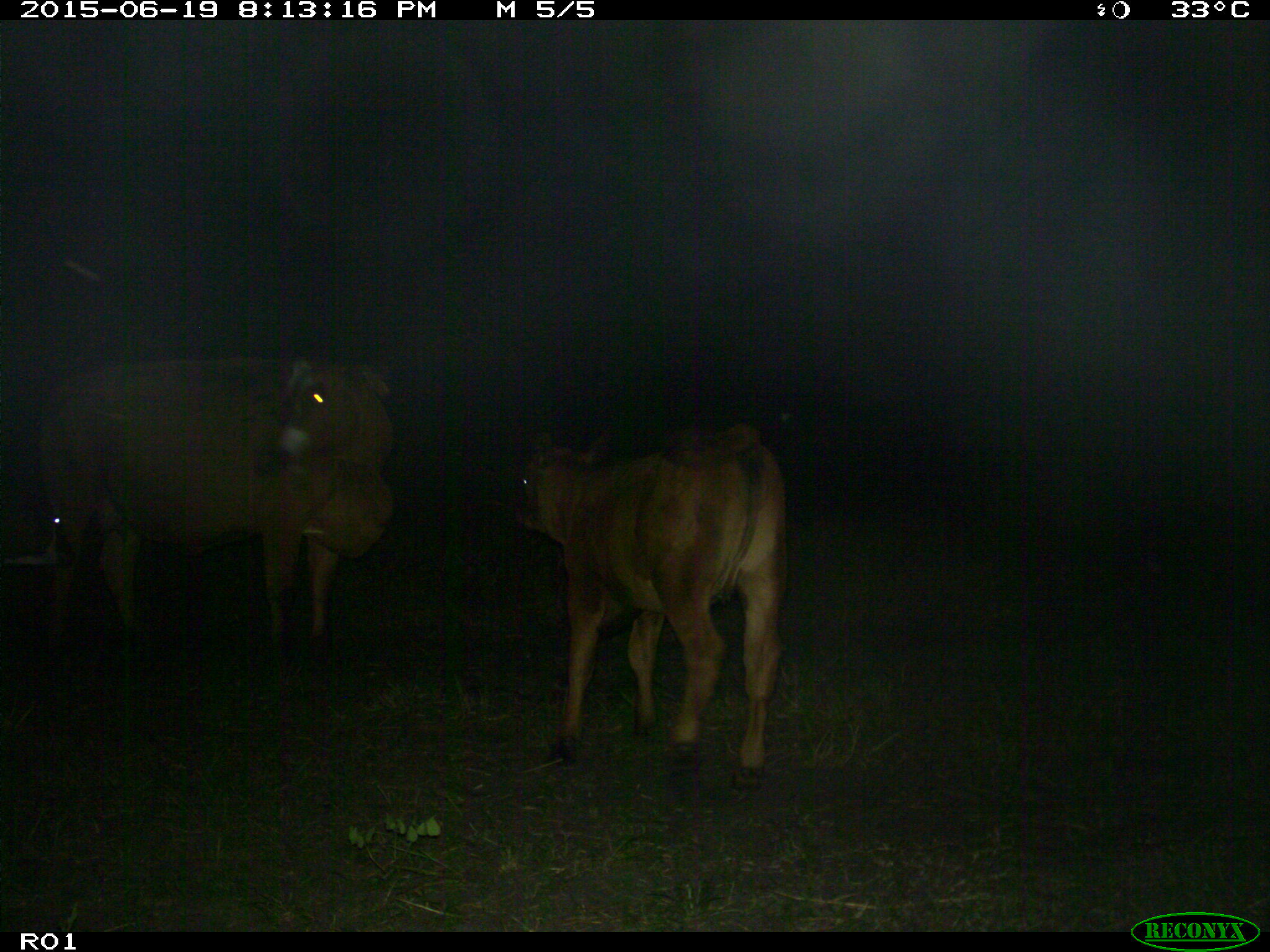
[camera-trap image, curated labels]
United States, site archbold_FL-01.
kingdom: Animalia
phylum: Chordata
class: Mammalia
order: Artiodactyla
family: Bovidae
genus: Bos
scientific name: Bos taurus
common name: domestic cow